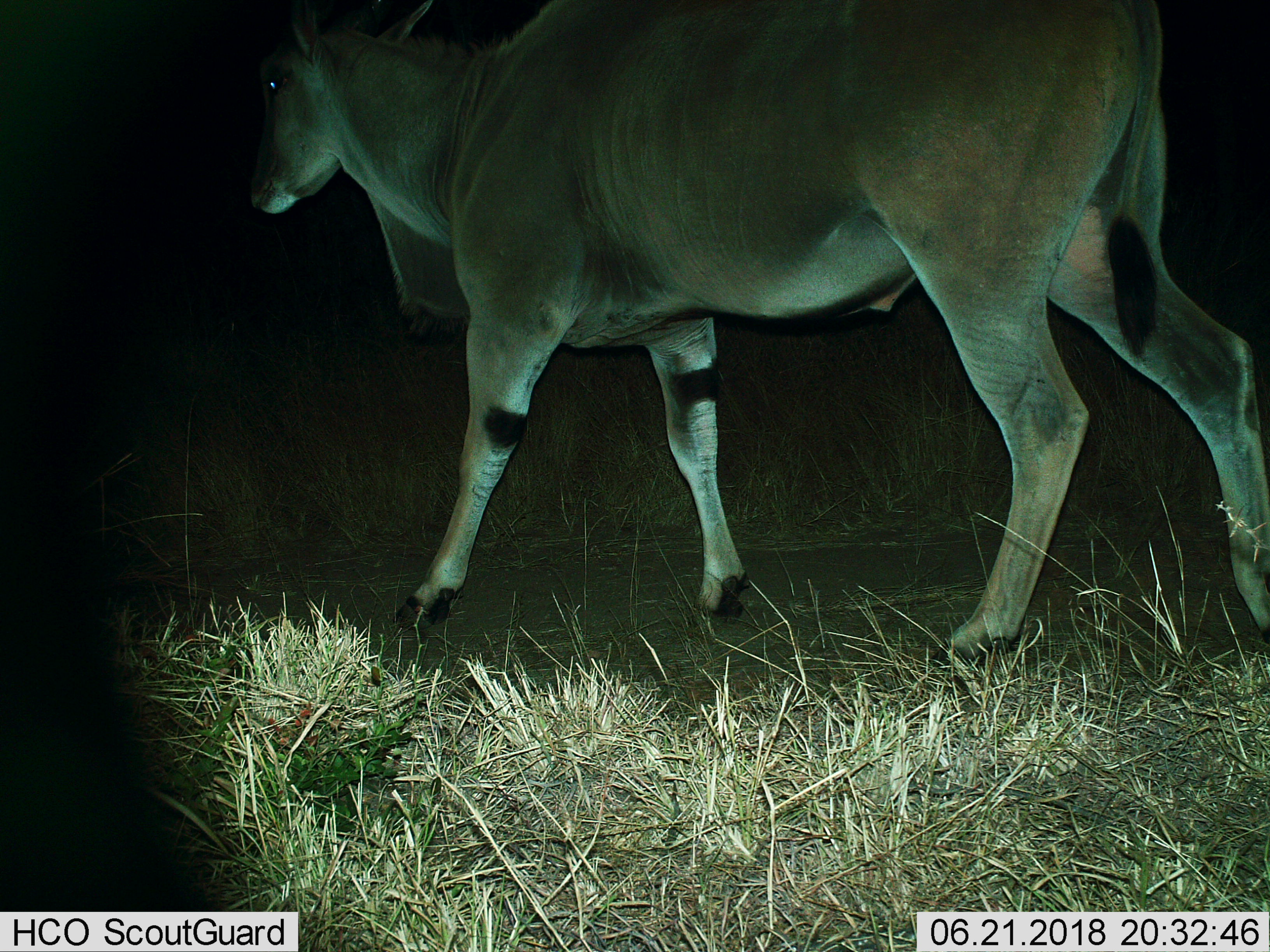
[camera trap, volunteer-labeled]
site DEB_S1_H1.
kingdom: Animalia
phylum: Chordata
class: Mammalia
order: Artiodactyla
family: Bovidae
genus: Tragelaphus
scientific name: Tragelaphus oryx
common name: eland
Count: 1.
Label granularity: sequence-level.